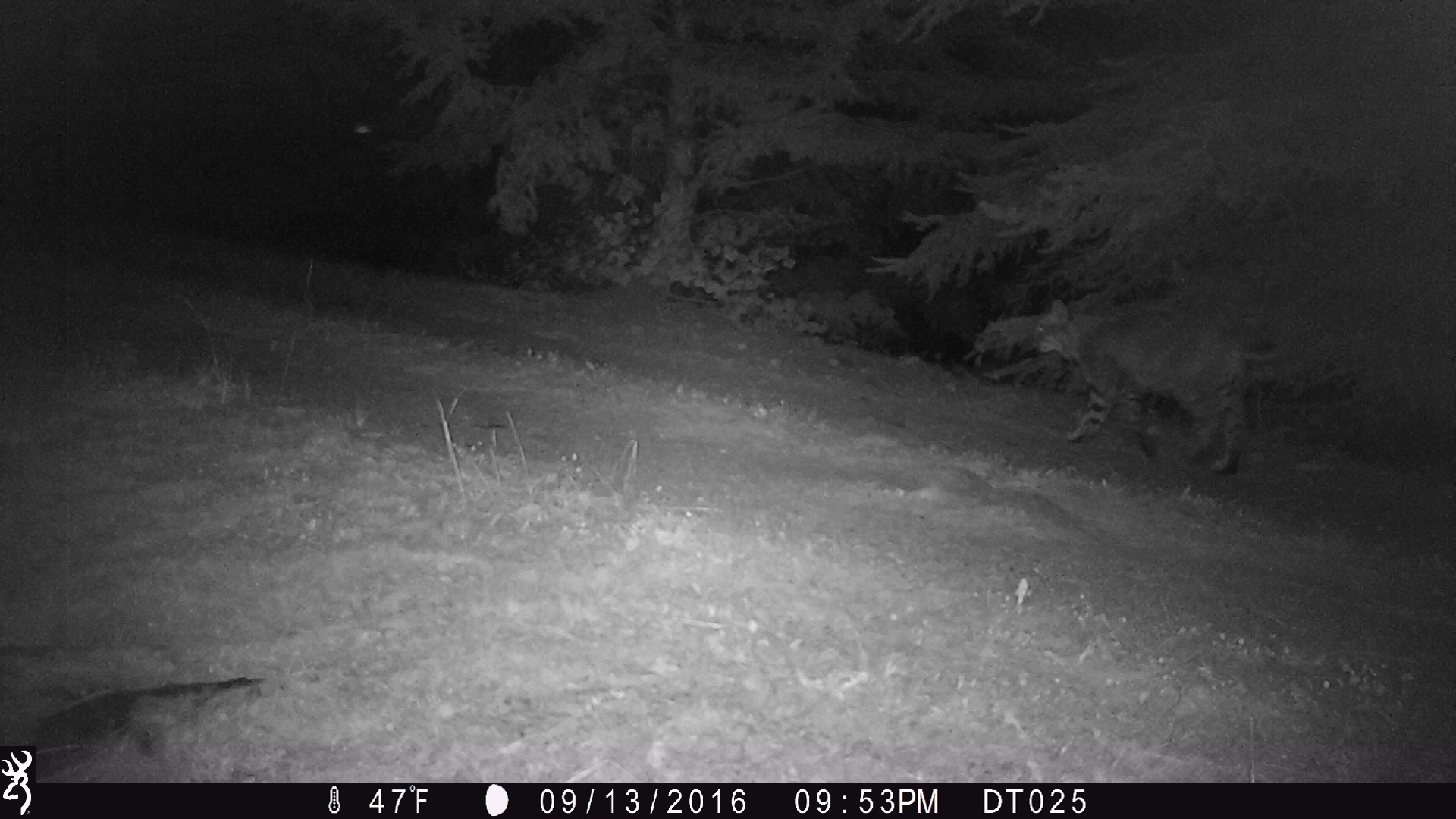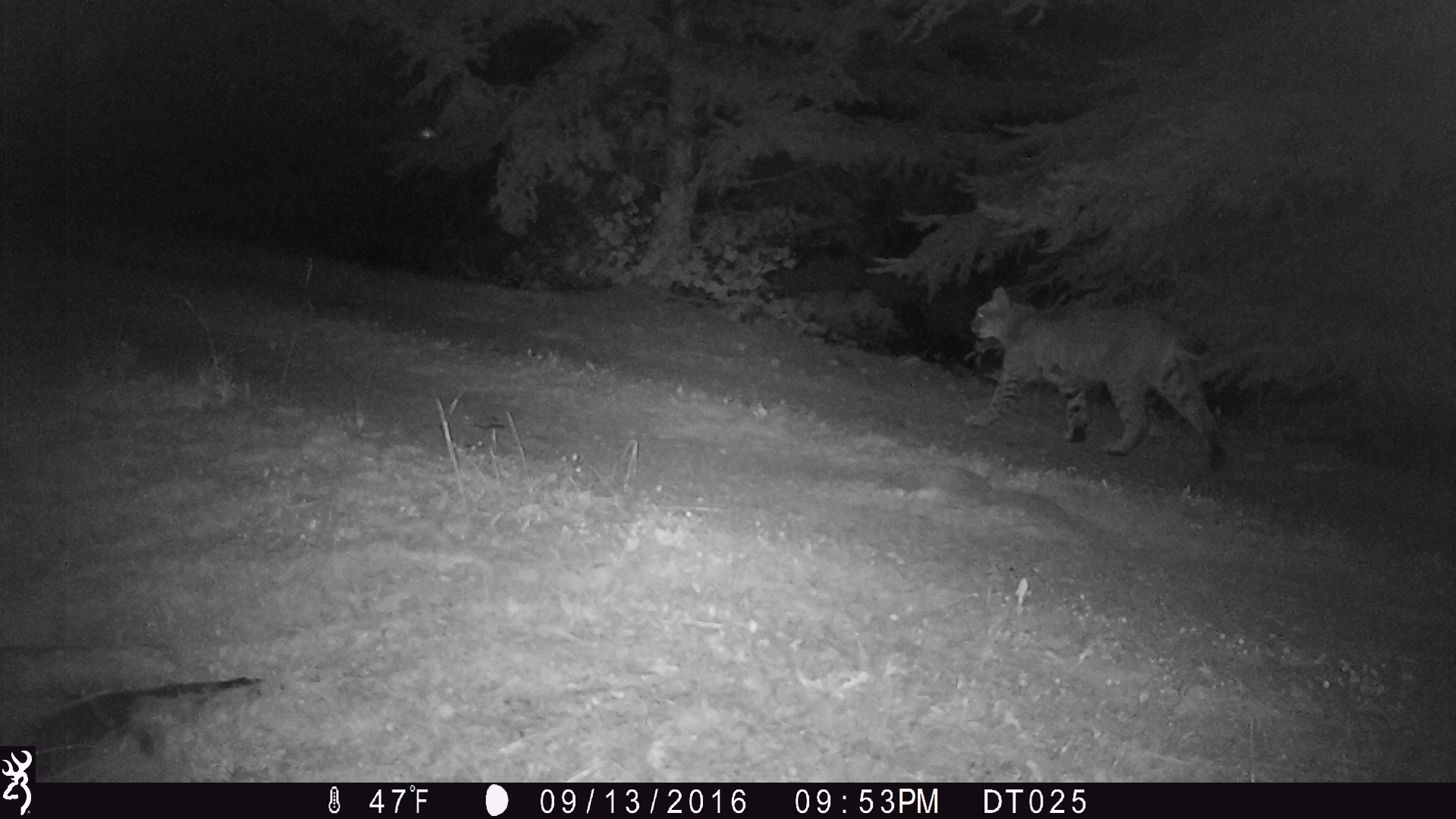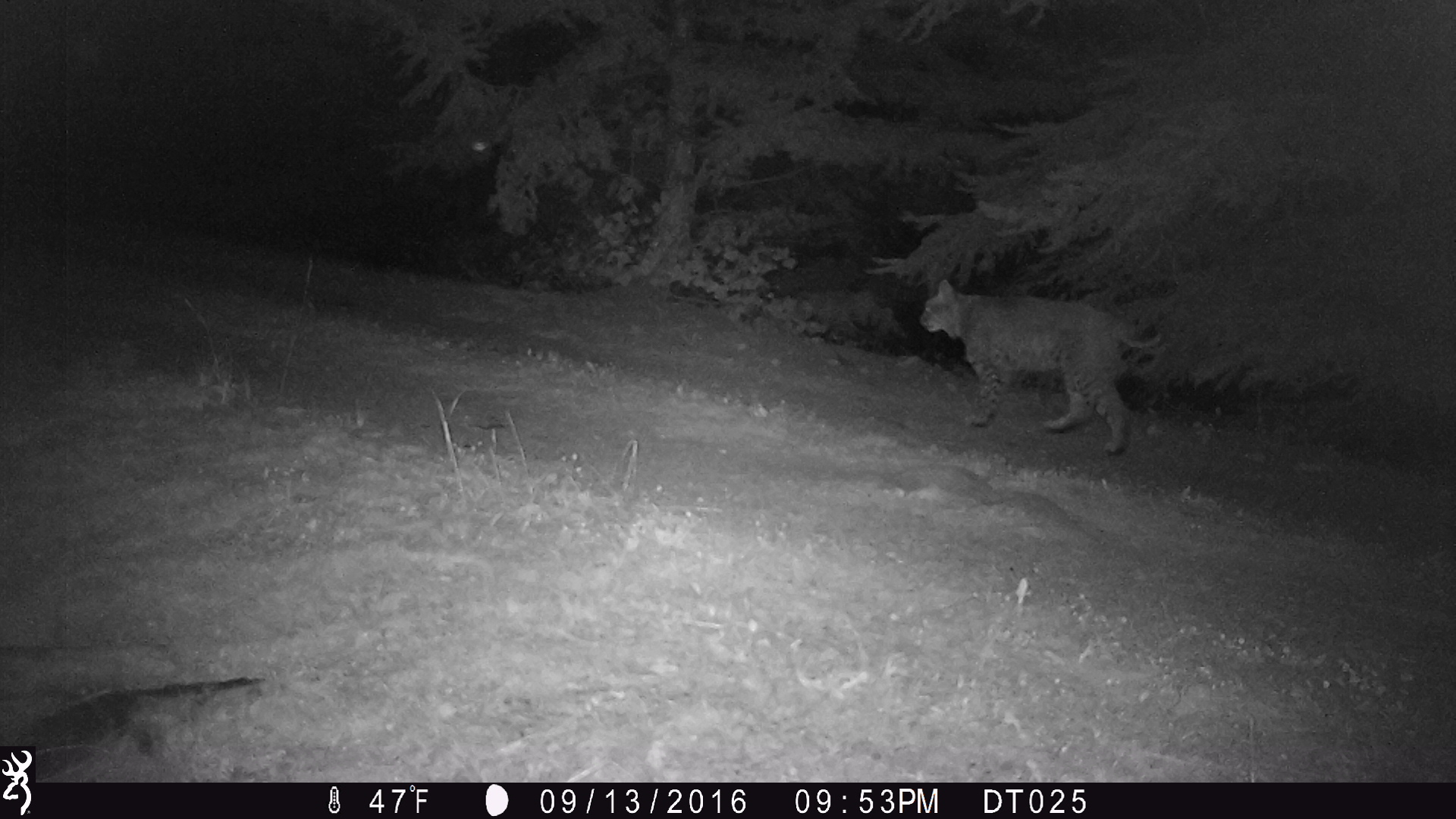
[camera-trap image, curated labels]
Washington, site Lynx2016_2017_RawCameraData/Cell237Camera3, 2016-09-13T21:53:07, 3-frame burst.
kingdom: Animalia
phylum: Chordata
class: Mammalia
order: Carnivora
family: Felidae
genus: Lynx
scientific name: Lynx rufus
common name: bobcat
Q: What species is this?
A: Lynx rufus (bobcat).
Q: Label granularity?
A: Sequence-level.